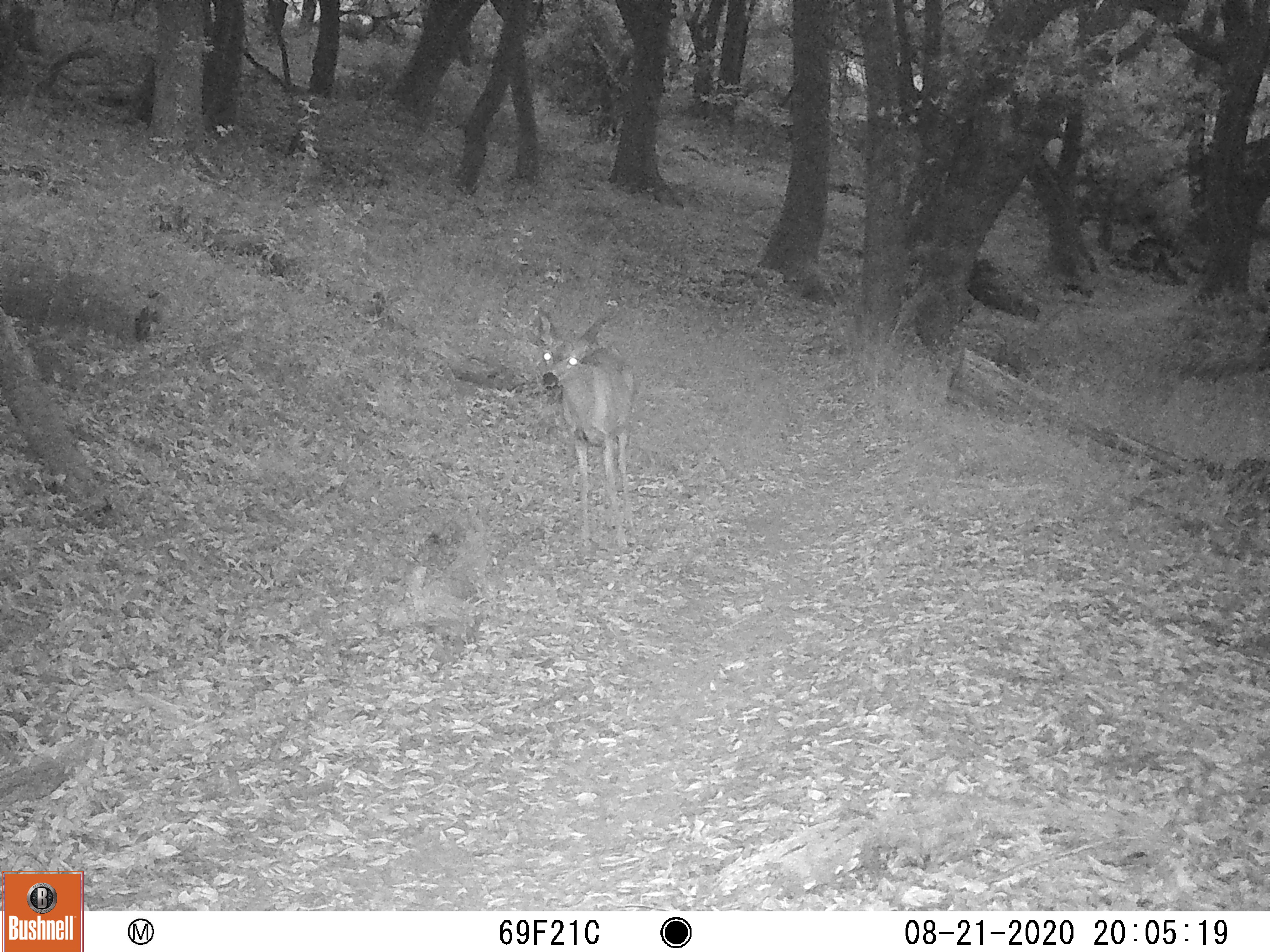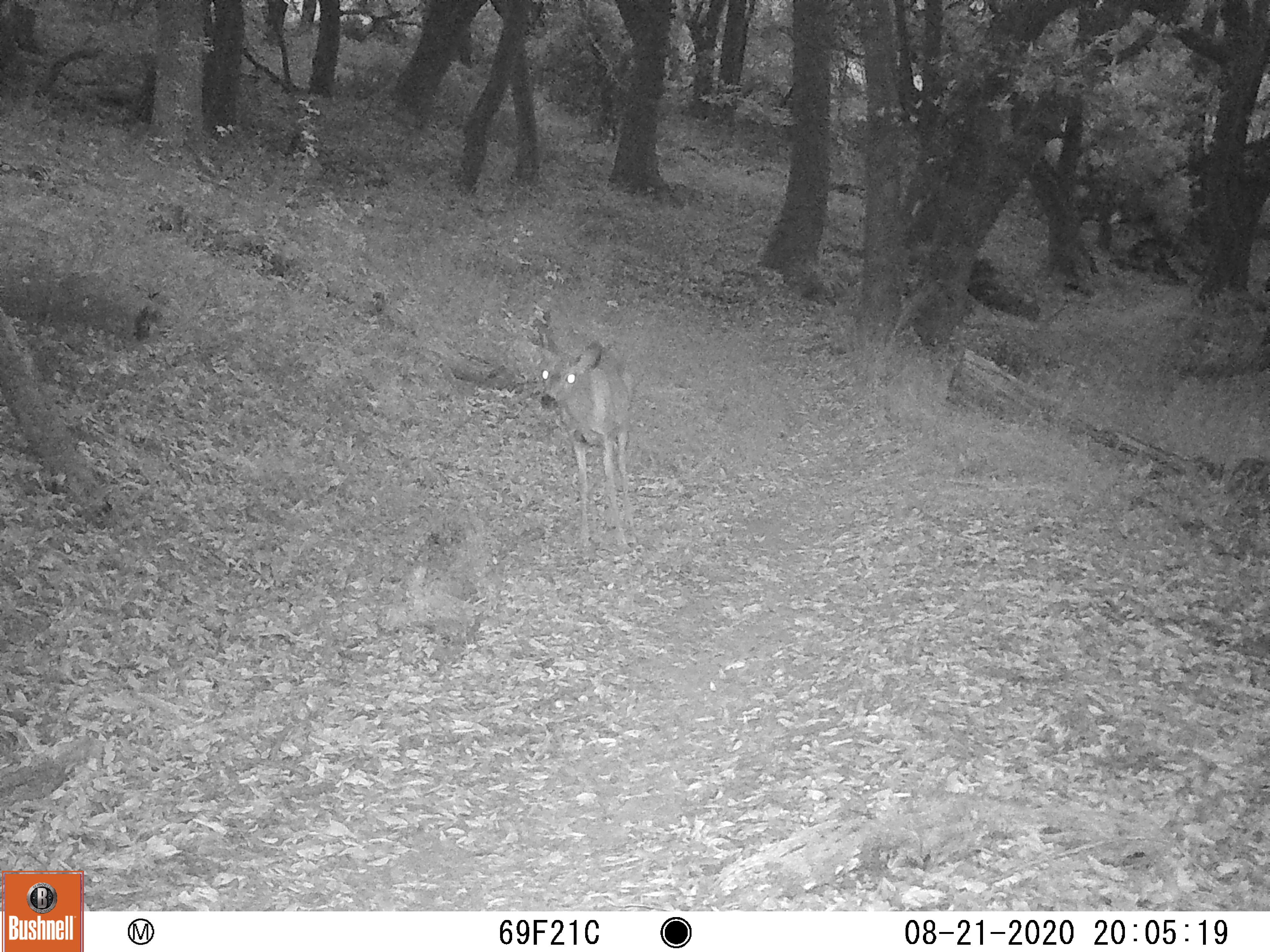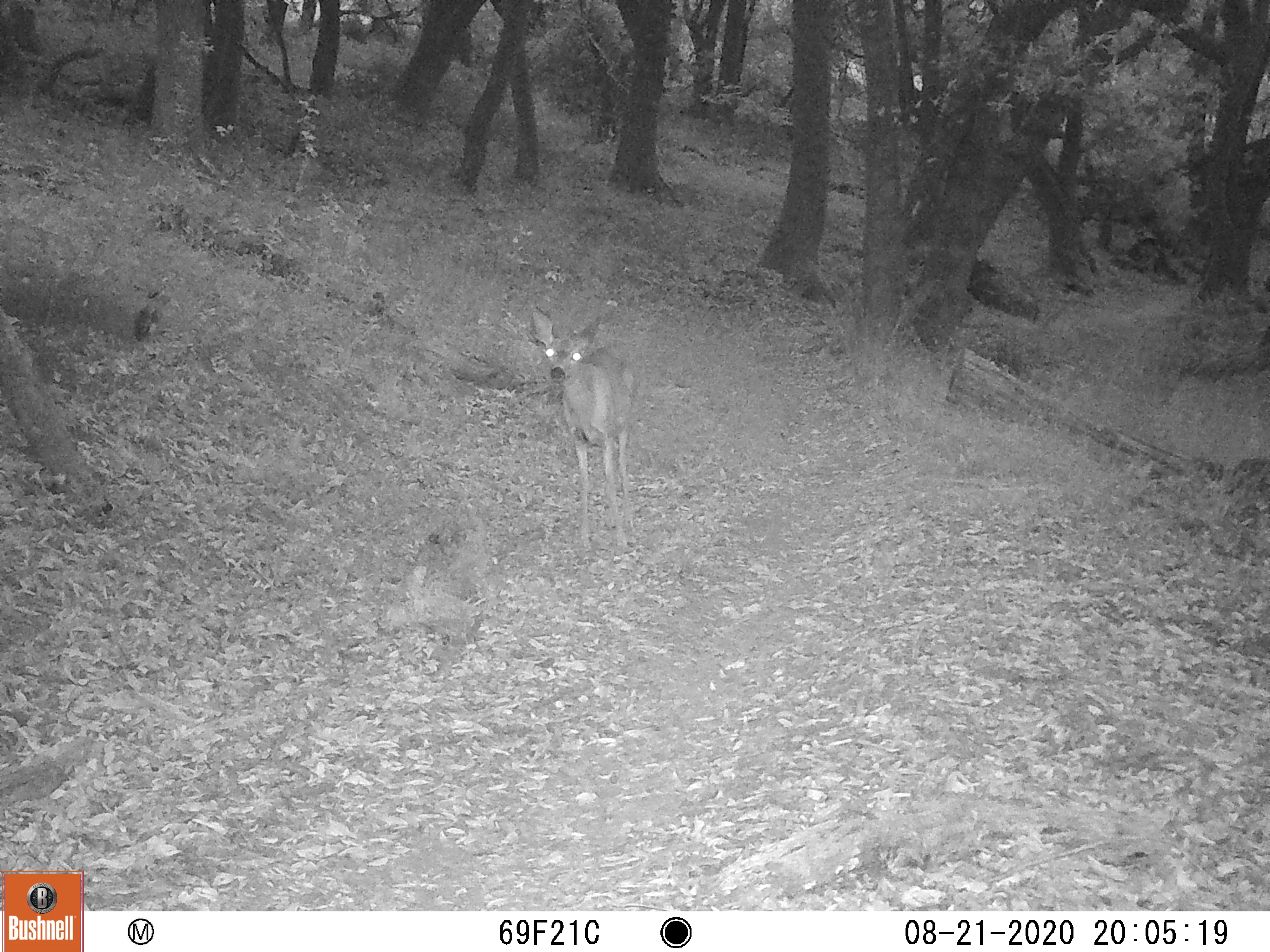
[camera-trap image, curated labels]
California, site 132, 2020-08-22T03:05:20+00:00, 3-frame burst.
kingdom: Animalia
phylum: Chordata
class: Mammalia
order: Artiodactyla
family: Cervidae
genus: Odocoileus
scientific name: Odocoileus hemionus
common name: mule deer